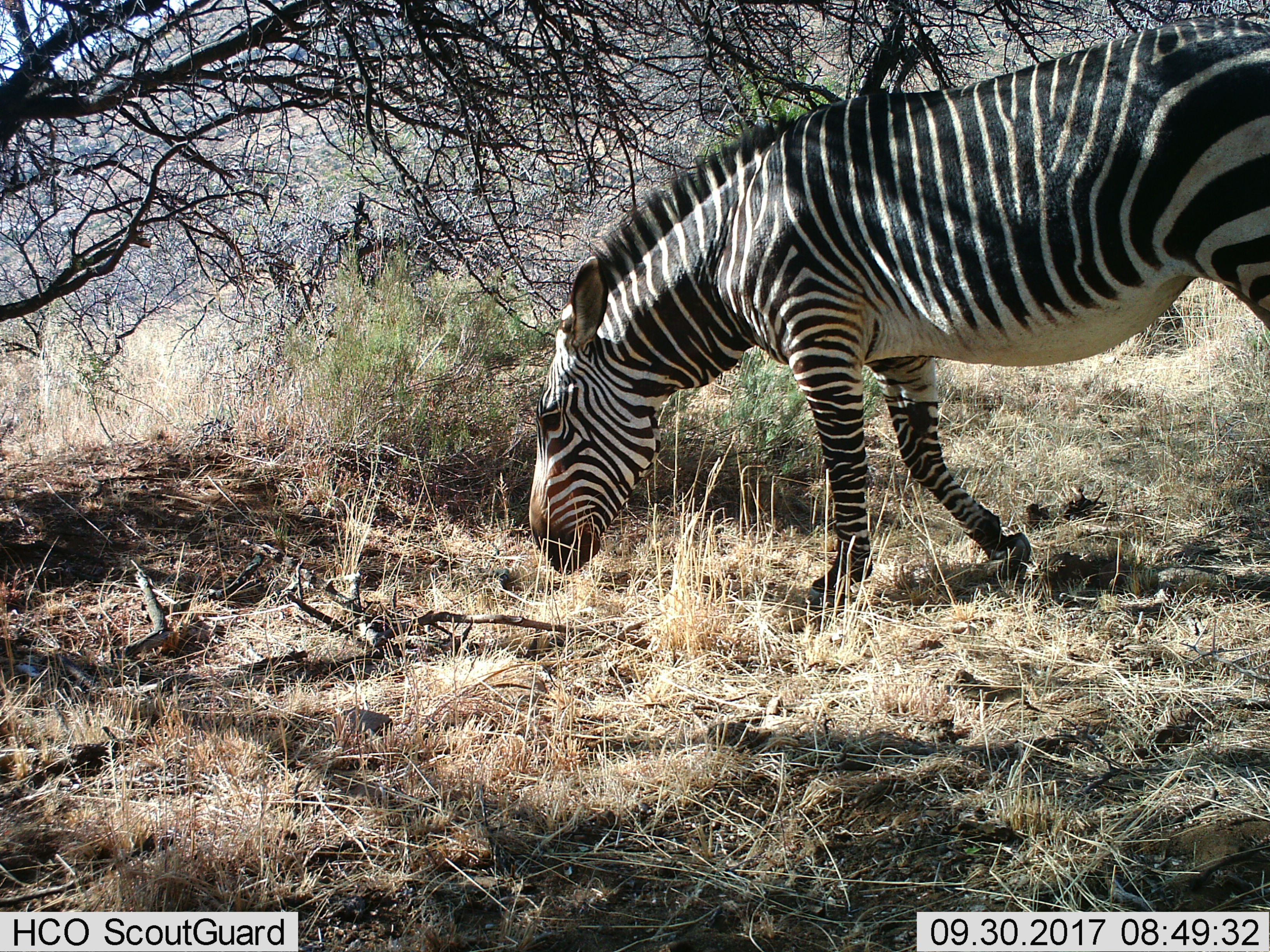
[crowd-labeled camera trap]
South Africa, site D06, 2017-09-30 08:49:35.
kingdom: Animalia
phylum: Chordata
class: Mammalia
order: Perissodactyla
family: Equidae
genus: Equus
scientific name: Equus zebra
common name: mountain zebra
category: zebramountain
Zebramountain (mountain zebra) (Equus zebra), count 1. Behavior (volunteer vote fractions): standing 0%, resting 0%, moving 56%, interacting 0%. Young present (vote fraction): 0%. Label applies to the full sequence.